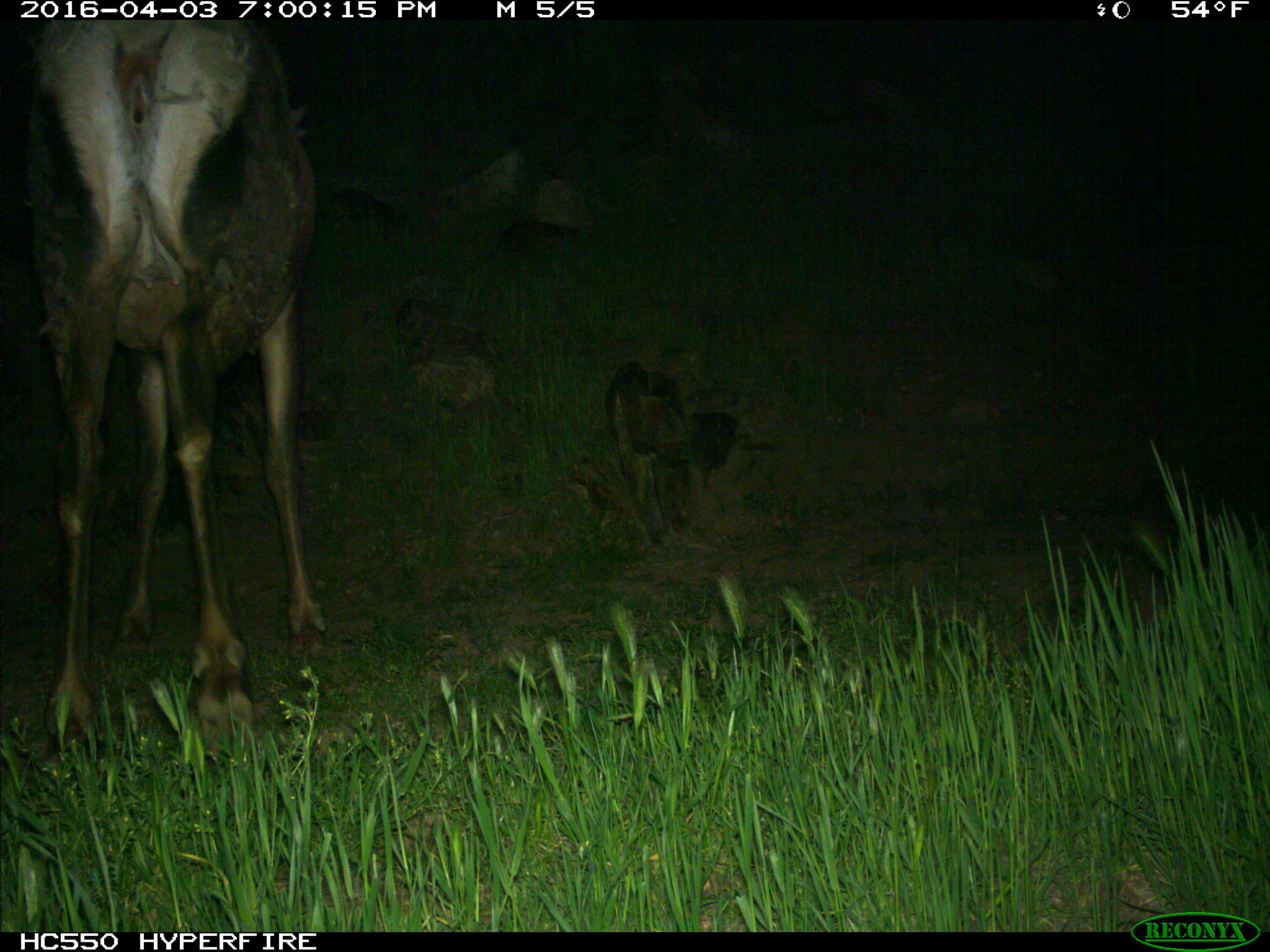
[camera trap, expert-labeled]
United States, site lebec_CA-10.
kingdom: Animalia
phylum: Chordata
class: Mammalia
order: Artiodactyla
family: Cervidae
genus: Cervus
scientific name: Cervus canadensis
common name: elk